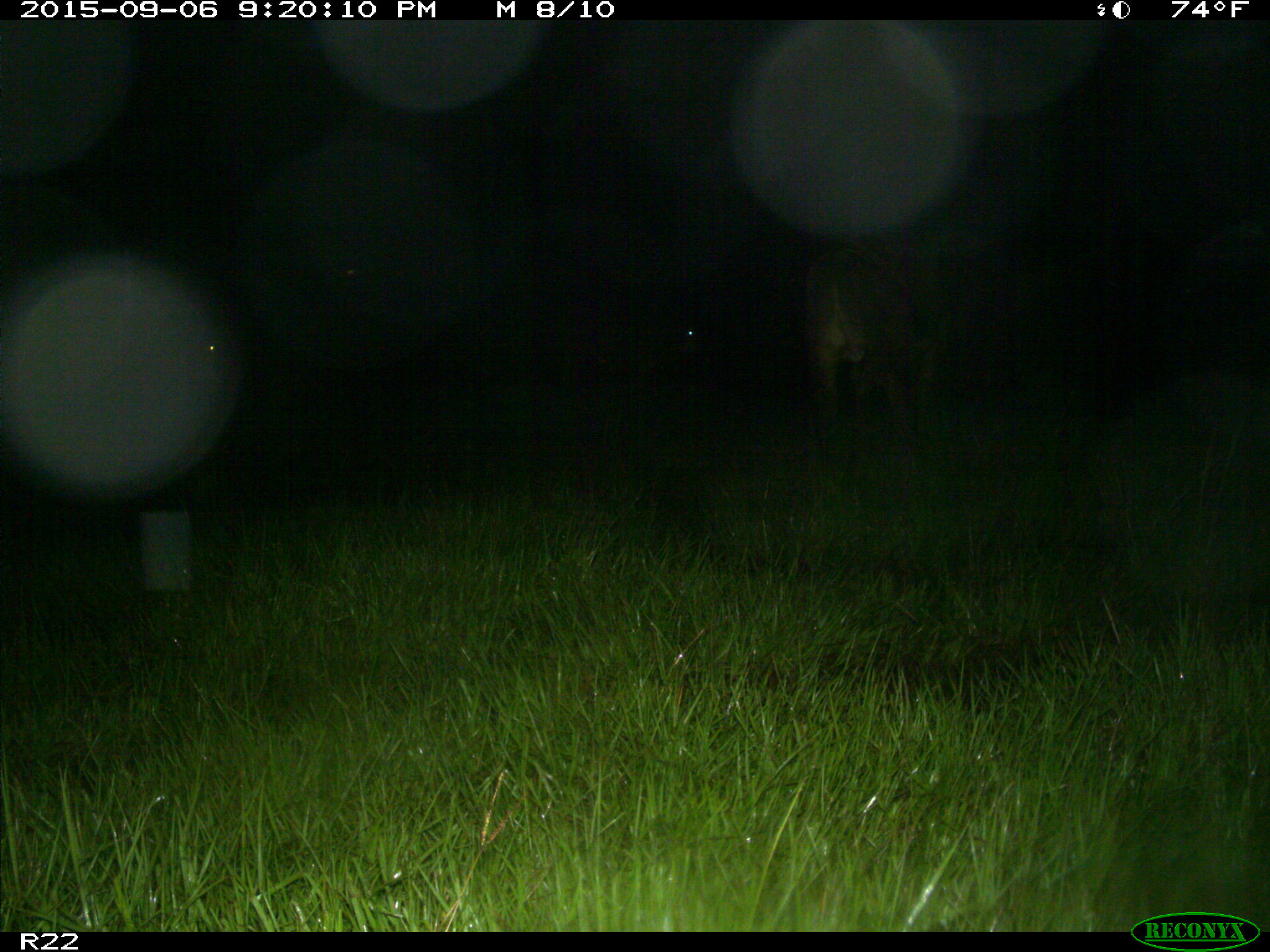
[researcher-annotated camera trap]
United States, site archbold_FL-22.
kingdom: Animalia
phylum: Chordata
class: Mammalia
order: Artiodactyla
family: Bovidae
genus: Bos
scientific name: Bos taurus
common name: domestic cow